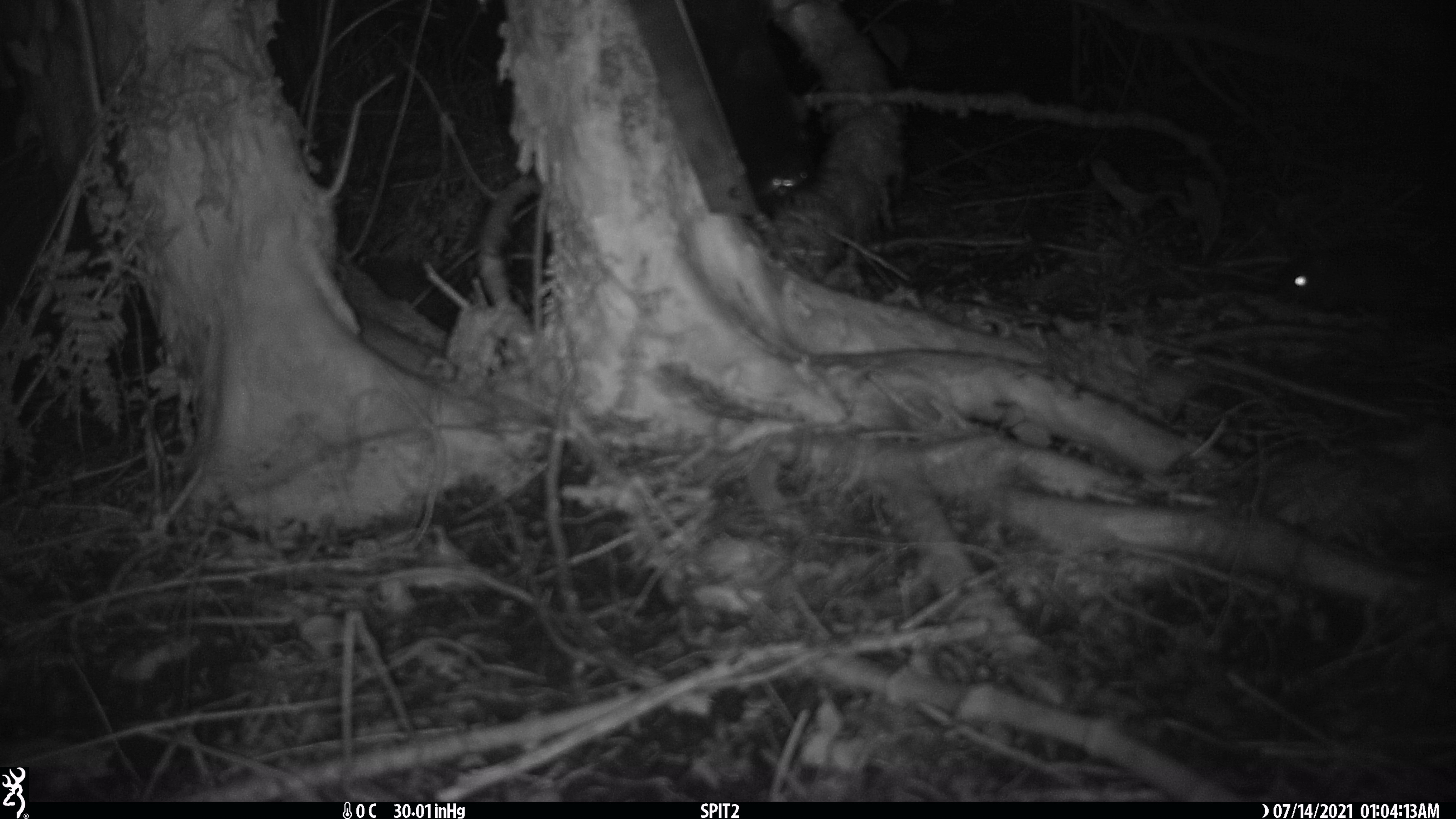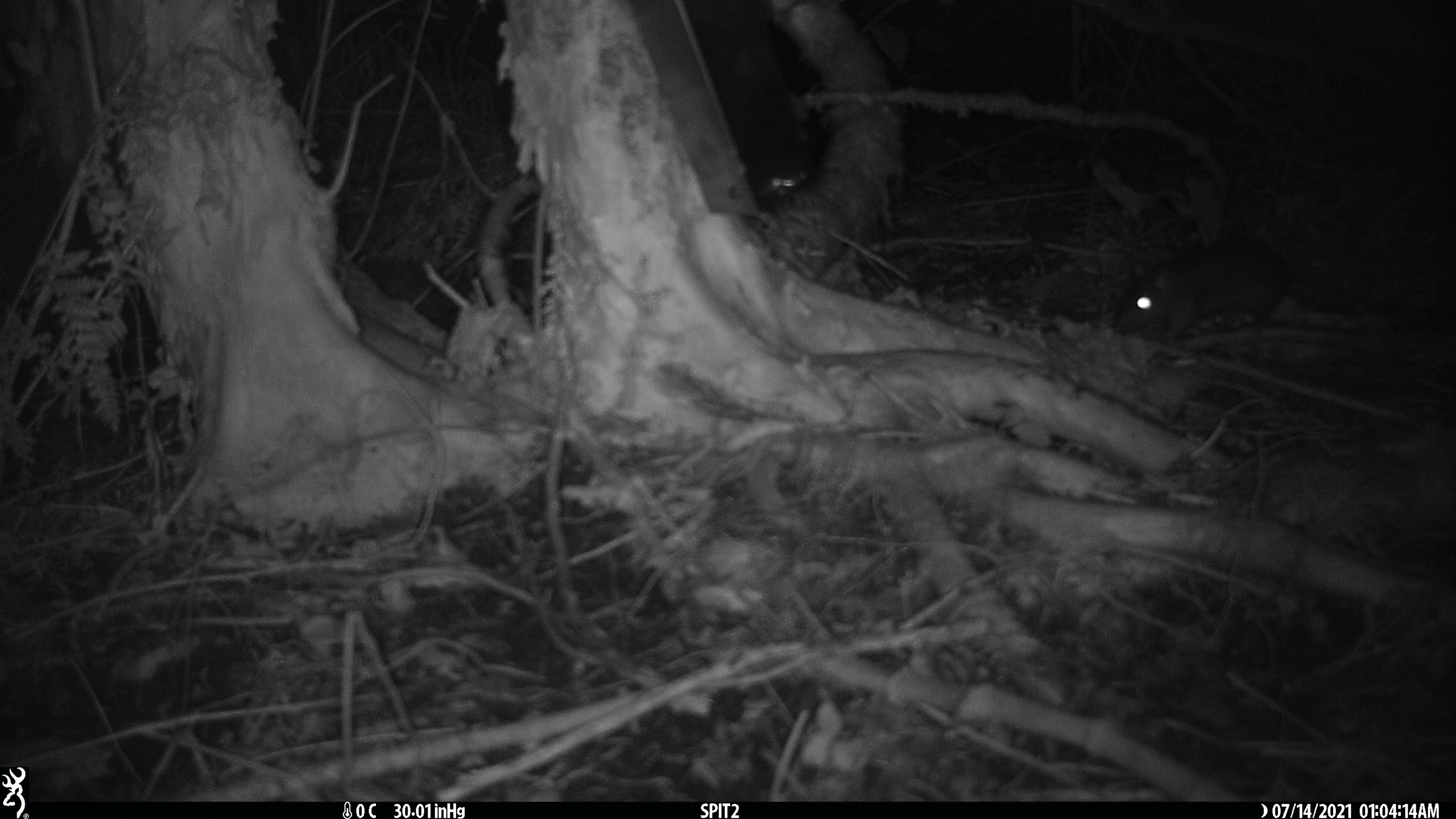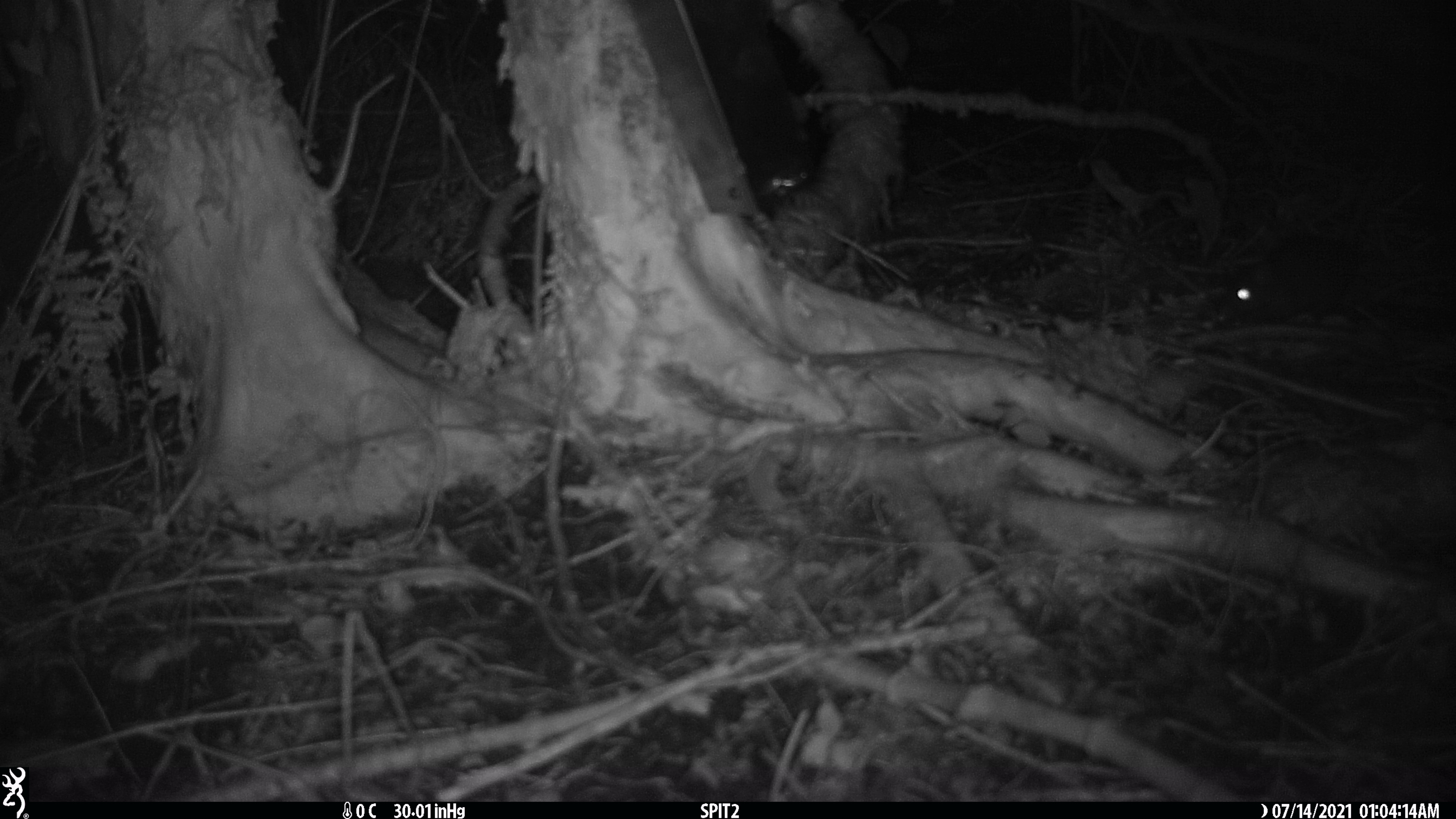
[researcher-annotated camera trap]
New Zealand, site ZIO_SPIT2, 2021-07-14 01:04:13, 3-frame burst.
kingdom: Animalia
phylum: Chordata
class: Mammalia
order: Rodentia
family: Muridae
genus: Rattus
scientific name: Rattus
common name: rat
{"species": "rat (Rattus)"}